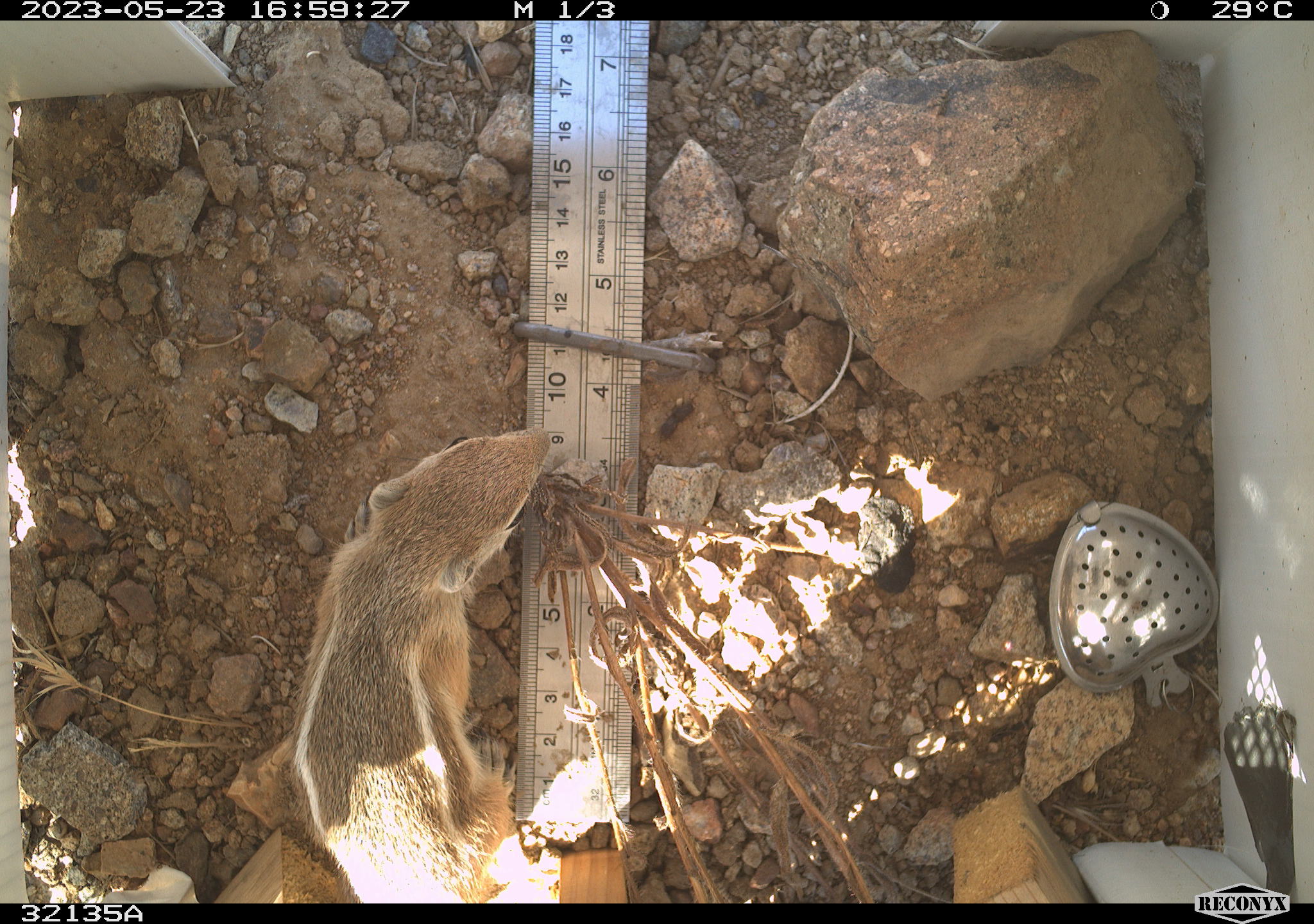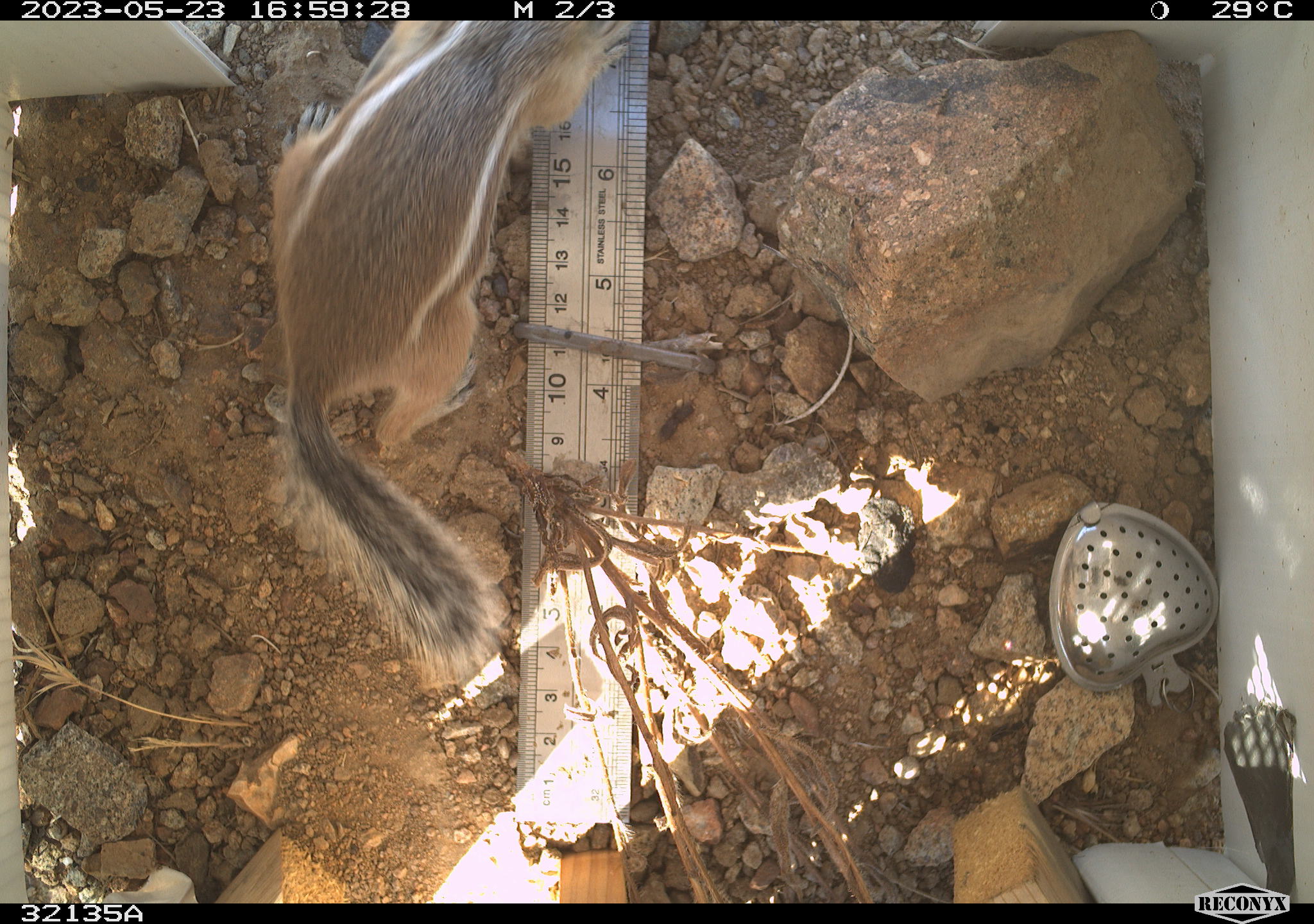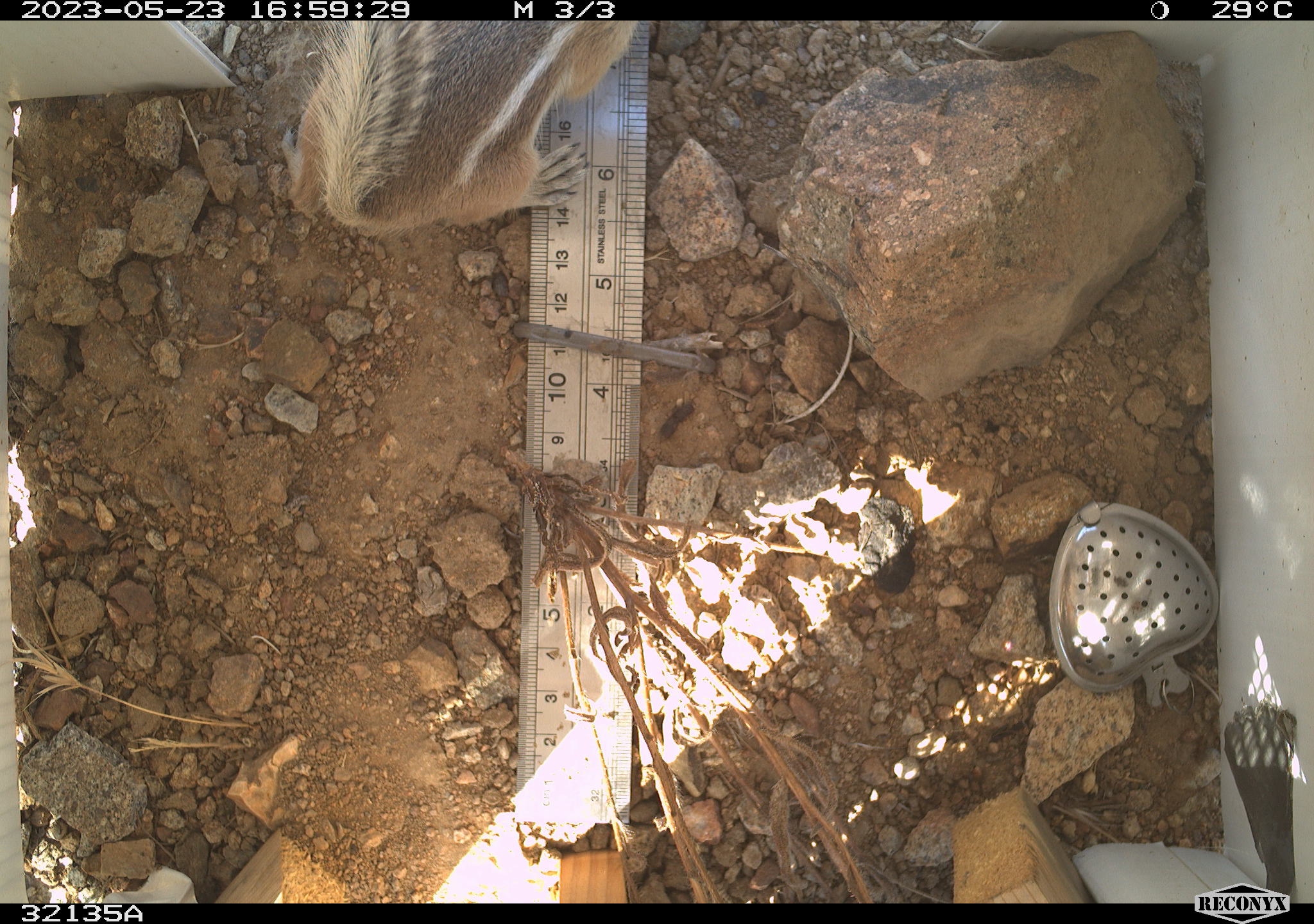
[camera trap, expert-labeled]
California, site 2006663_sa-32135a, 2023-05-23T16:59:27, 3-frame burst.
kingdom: Animalia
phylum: Chordata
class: Mammalia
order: Rodentia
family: Sciuridae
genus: Ammospermophilus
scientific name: Ammospermophilus leucurus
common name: white-tailed antelope squirrel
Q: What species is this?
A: White-tailed antelope squirrel (Ammospermophilus leucurus).